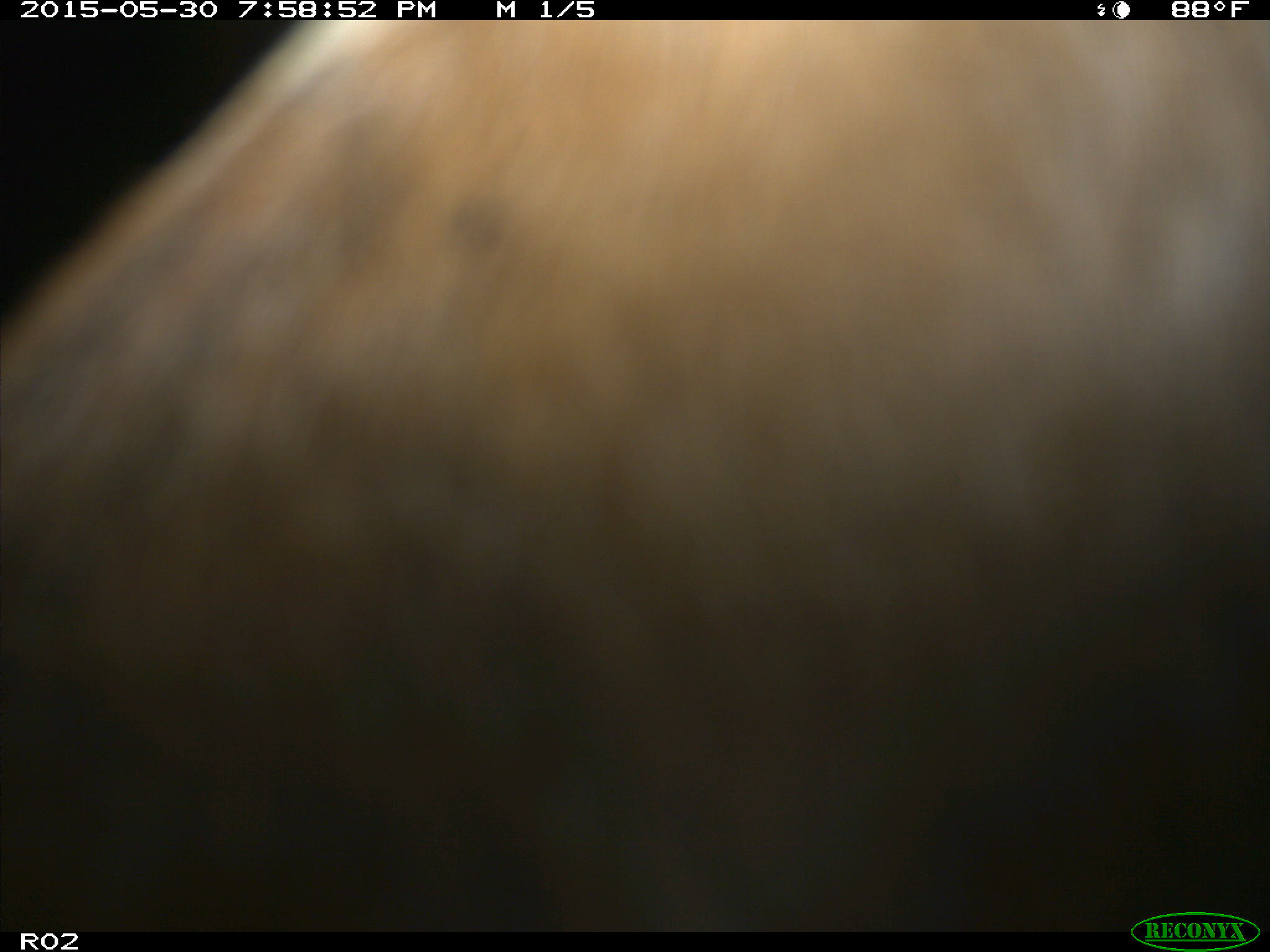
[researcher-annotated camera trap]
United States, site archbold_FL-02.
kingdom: Animalia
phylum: Chordata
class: Mammalia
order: Artiodactyla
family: Bovidae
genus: Bos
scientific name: Bos taurus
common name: domestic cow